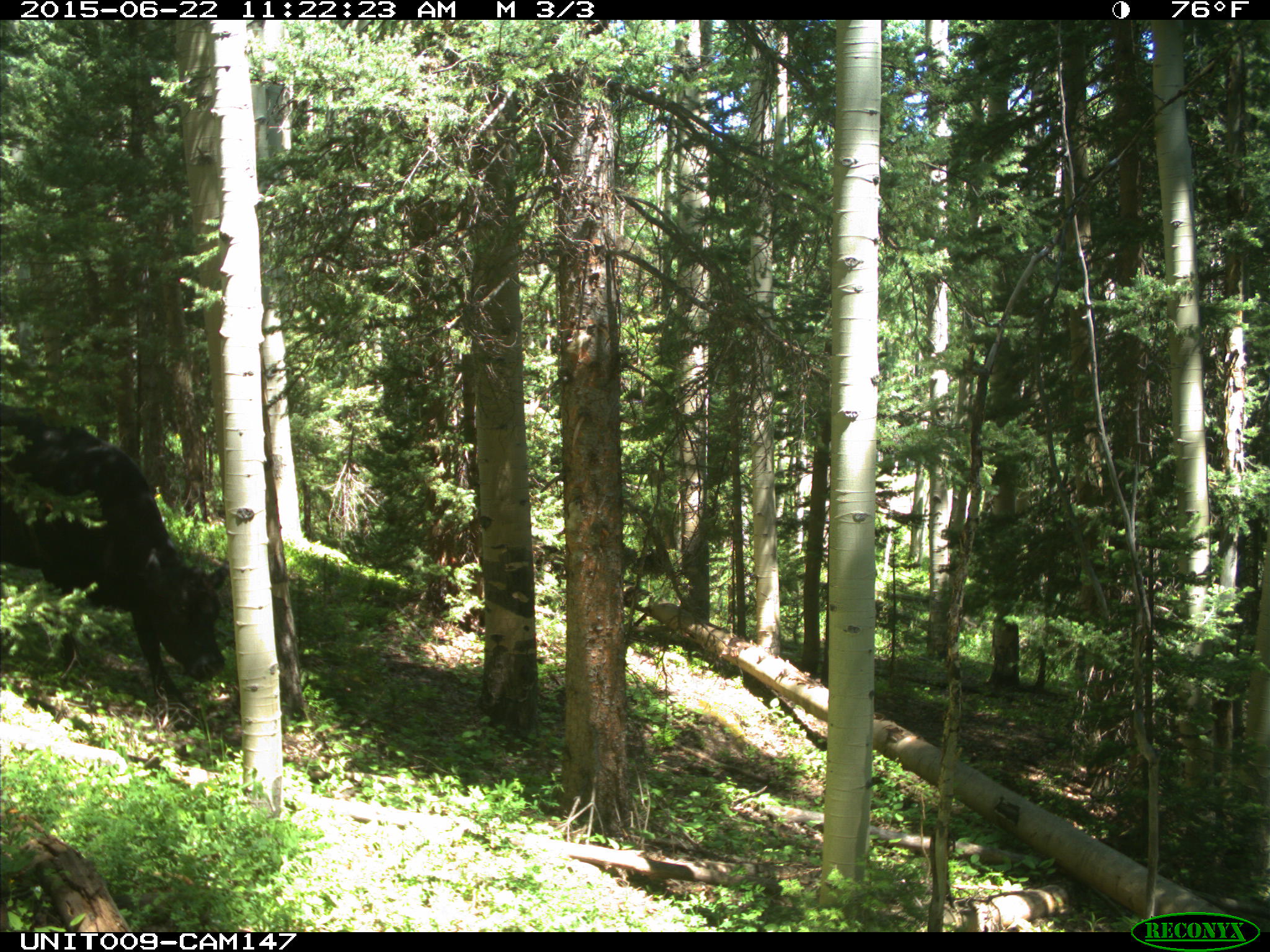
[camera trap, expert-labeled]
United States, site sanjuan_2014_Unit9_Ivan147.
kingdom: Animalia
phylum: Chordata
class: Mammalia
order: Artiodactyla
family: Bovidae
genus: Bos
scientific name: Bos taurus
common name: domestic cow